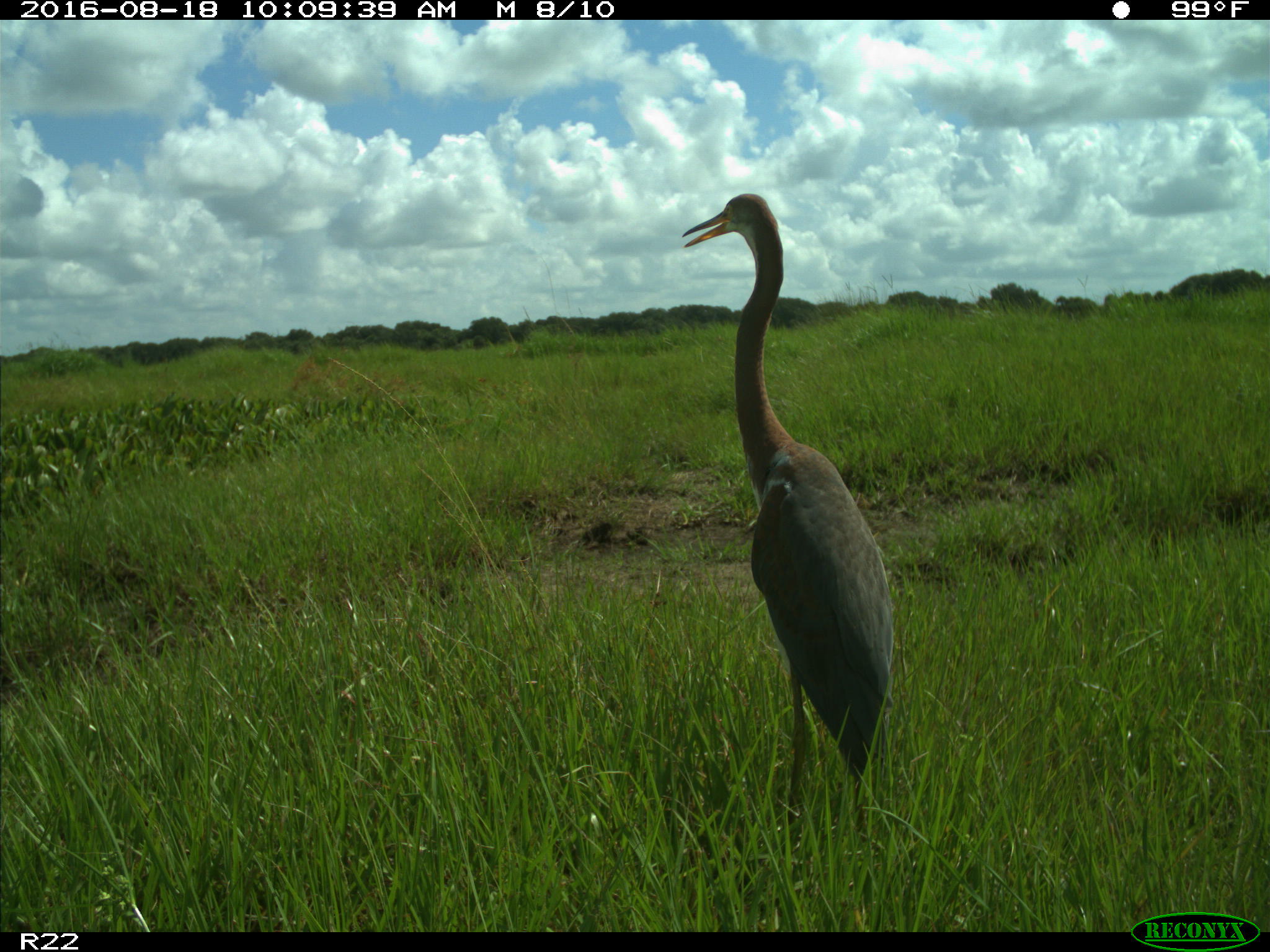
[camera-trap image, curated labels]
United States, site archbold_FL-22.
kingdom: Animalia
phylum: Chordata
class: Aves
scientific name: Aves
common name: birds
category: unidentified bird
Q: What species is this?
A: Unidentified bird (birds) (Aves).